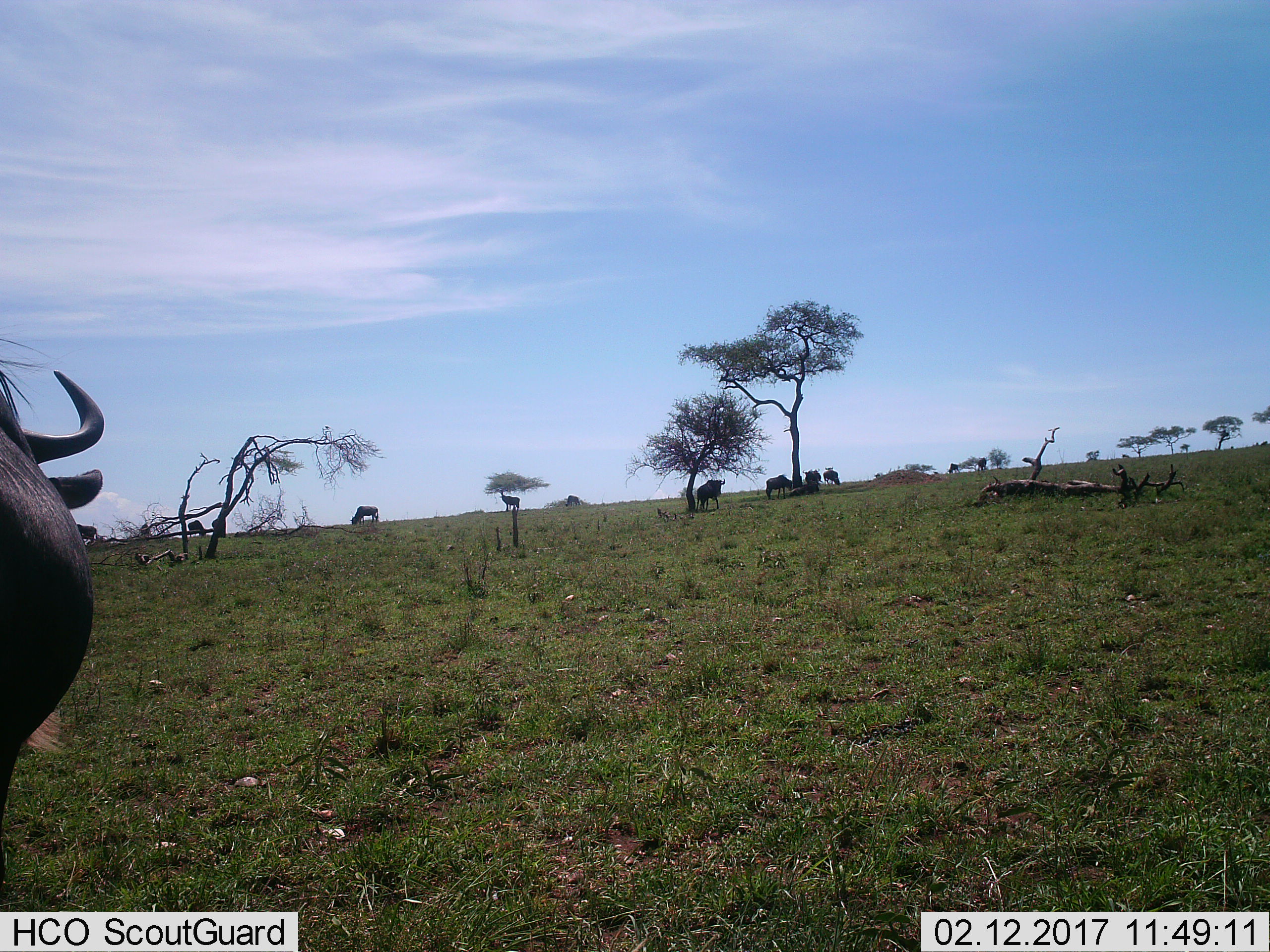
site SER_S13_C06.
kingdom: Animalia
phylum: Chordata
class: Mammalia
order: Artiodactyla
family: Bovidae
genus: Connochaetes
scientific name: Connochaetes taurinus taurinus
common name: blue wildebeest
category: wildebeestblue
Wildebeestblue (blue wildebeest) (Connochaetes taurinus taurinus), count 11-50. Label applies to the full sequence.